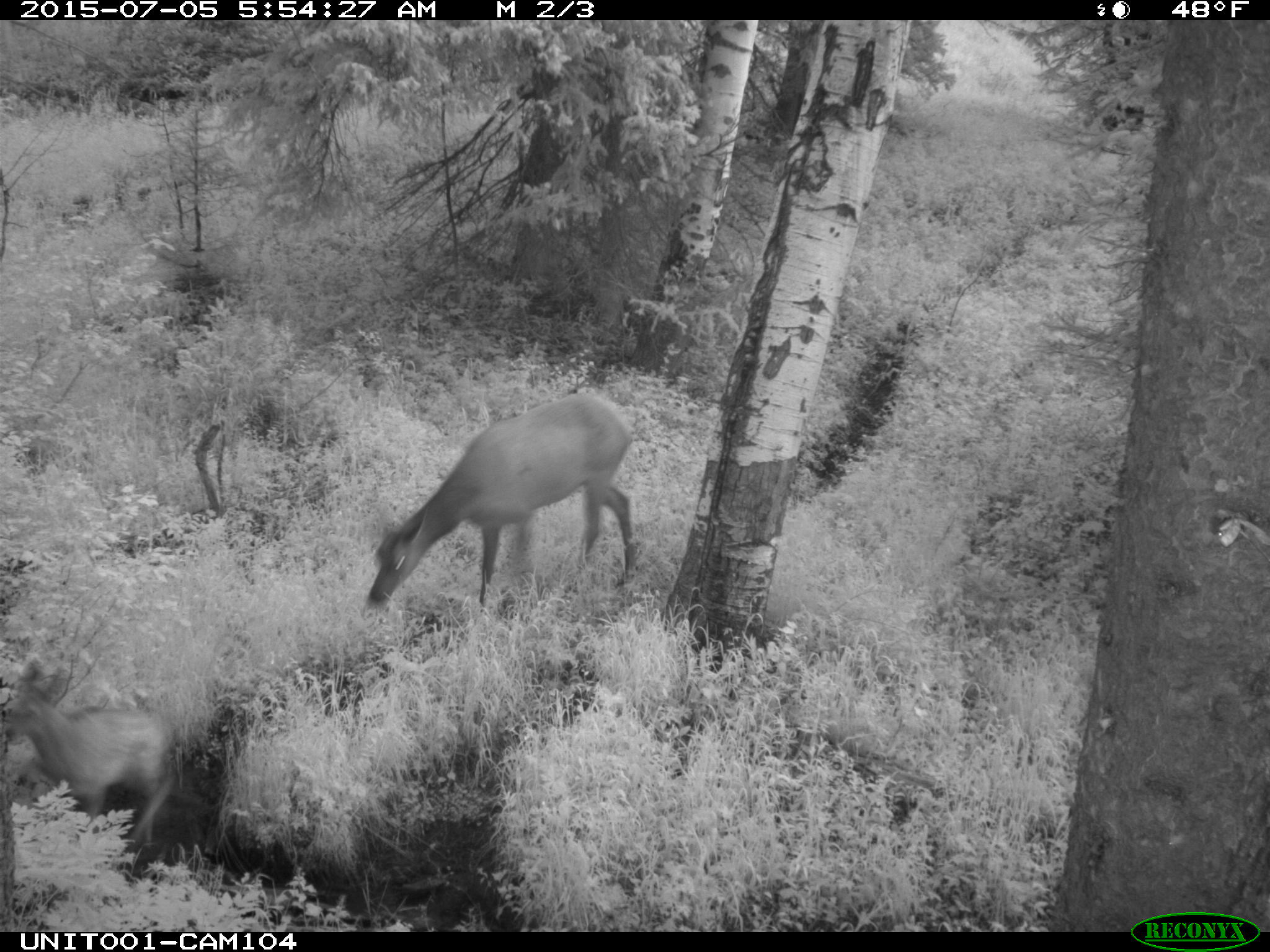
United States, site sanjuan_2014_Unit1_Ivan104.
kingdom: Animalia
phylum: Chordata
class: Mammalia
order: Artiodactyla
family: Cervidae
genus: Cervus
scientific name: Cervus elaphus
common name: red deer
Cervus elaphus (red deer).